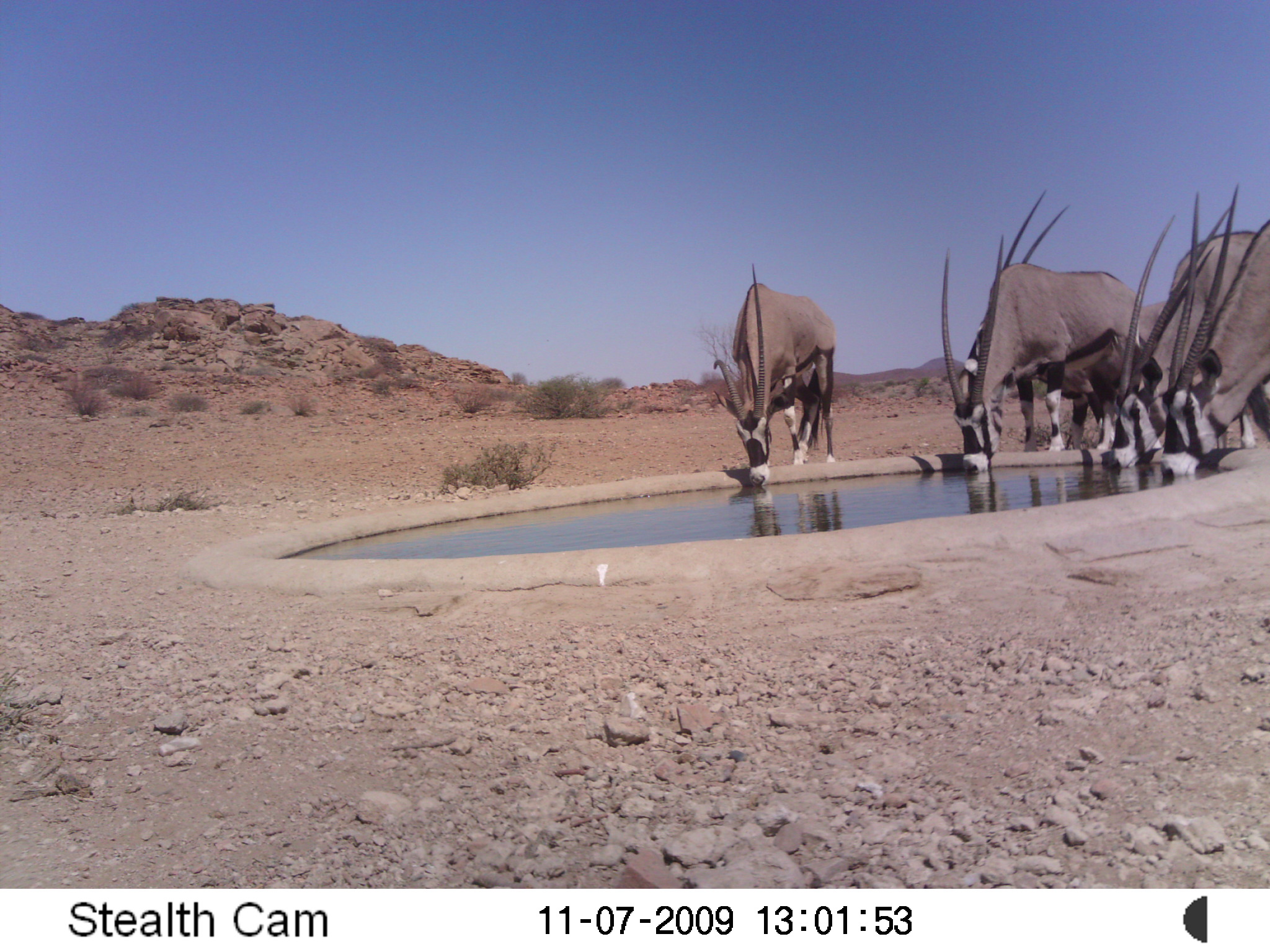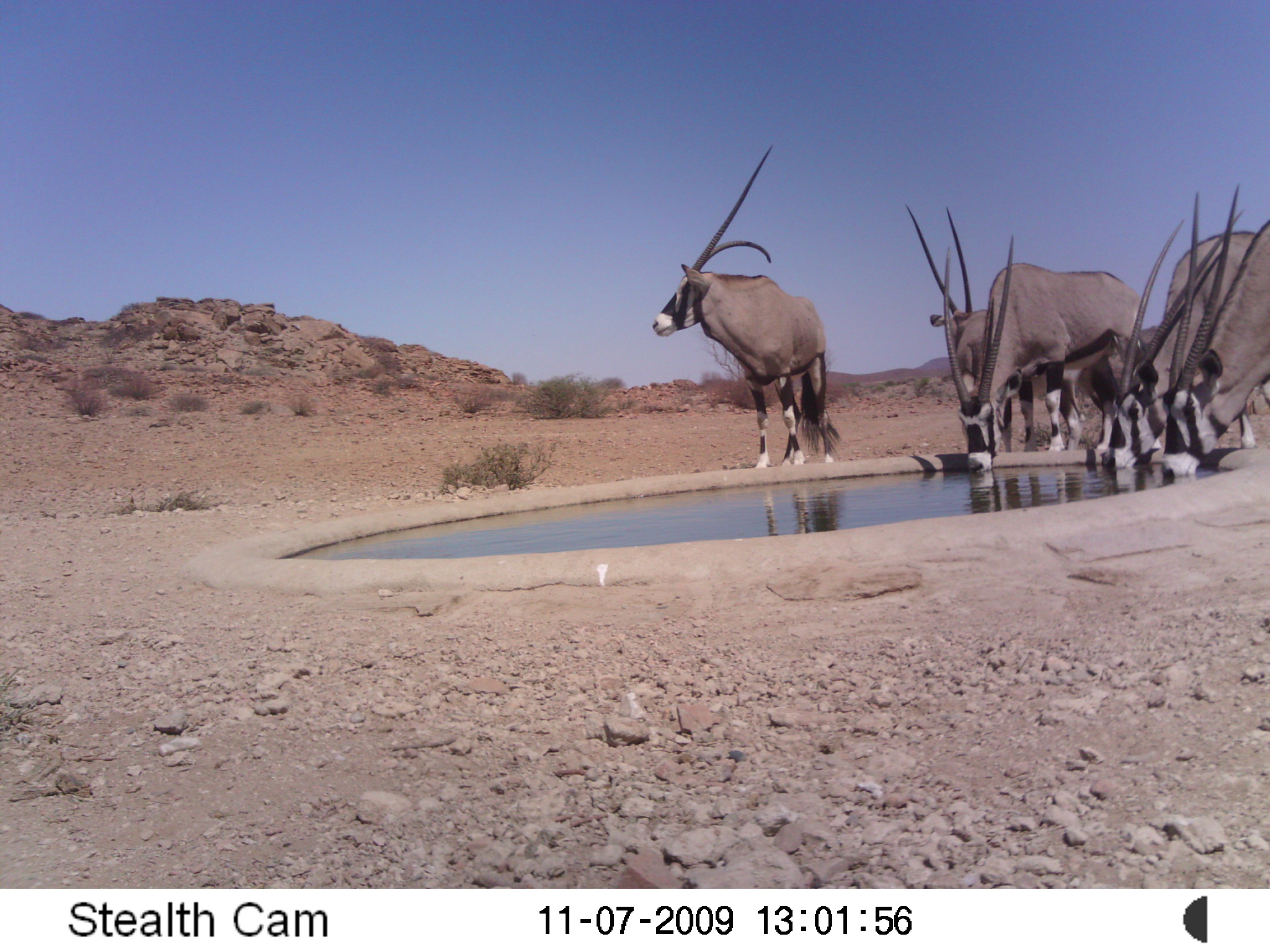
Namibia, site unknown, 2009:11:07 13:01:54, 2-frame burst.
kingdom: Animalia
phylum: Chordata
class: Mammalia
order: Artiodactyla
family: Bovidae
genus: Oryx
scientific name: Oryx gazella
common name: gemsbok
Oryx gazella (gemsbok).